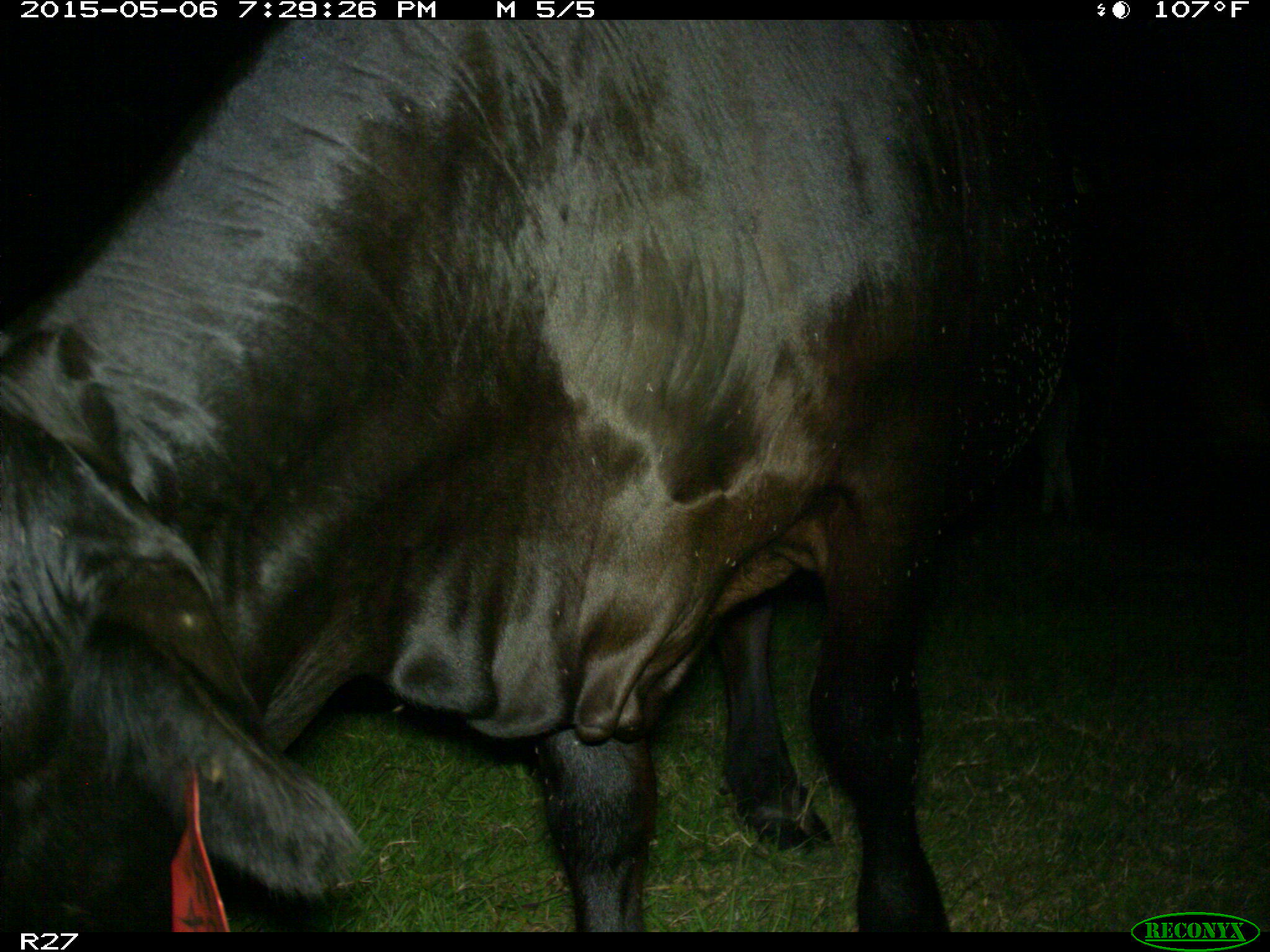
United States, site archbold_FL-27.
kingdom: Animalia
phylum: Chordata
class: Mammalia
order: Artiodactyla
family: Bovidae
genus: Bos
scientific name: Bos taurus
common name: domestic cow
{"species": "Bos taurus (domestic cow)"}